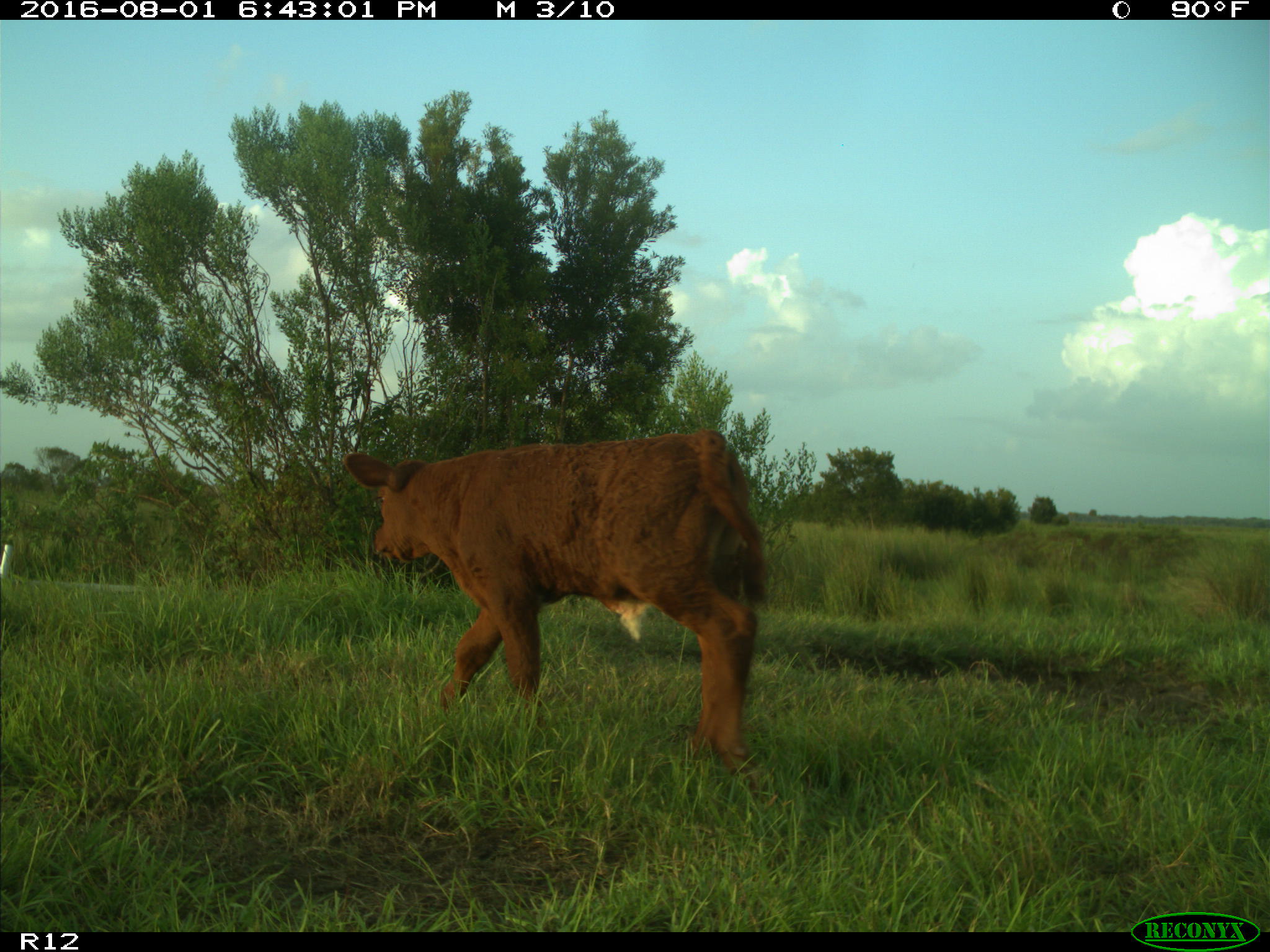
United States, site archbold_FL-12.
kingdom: Animalia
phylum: Chordata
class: Mammalia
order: Artiodactyla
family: Bovidae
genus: Bos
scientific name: Bos taurus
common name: domestic cow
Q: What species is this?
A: Bos taurus (domestic cow).